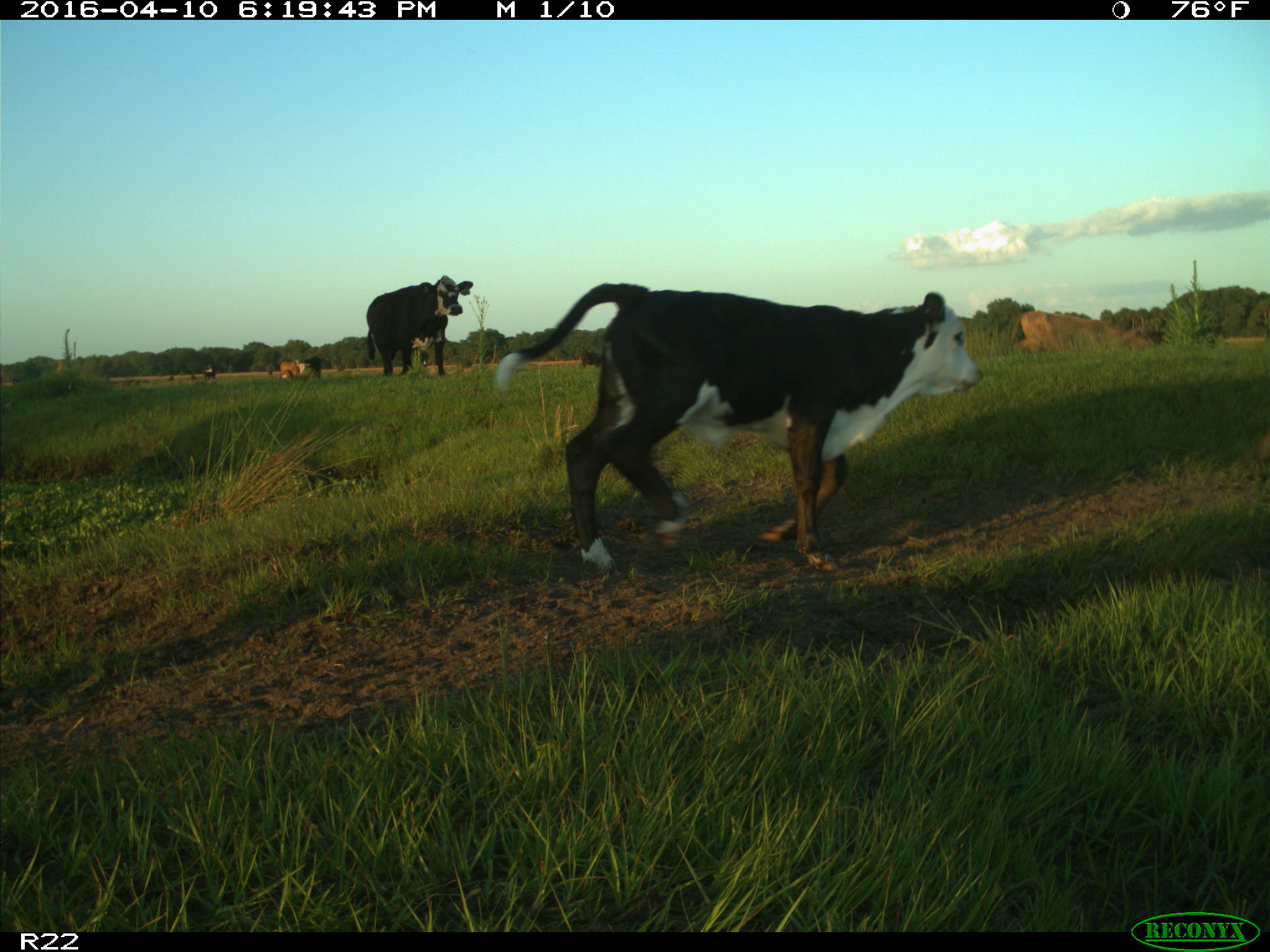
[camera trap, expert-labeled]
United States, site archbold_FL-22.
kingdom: Animalia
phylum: Chordata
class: Mammalia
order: Artiodactyla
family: Bovidae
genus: Bos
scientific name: Bos taurus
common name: domestic cow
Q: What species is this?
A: Bos taurus (domestic cow).